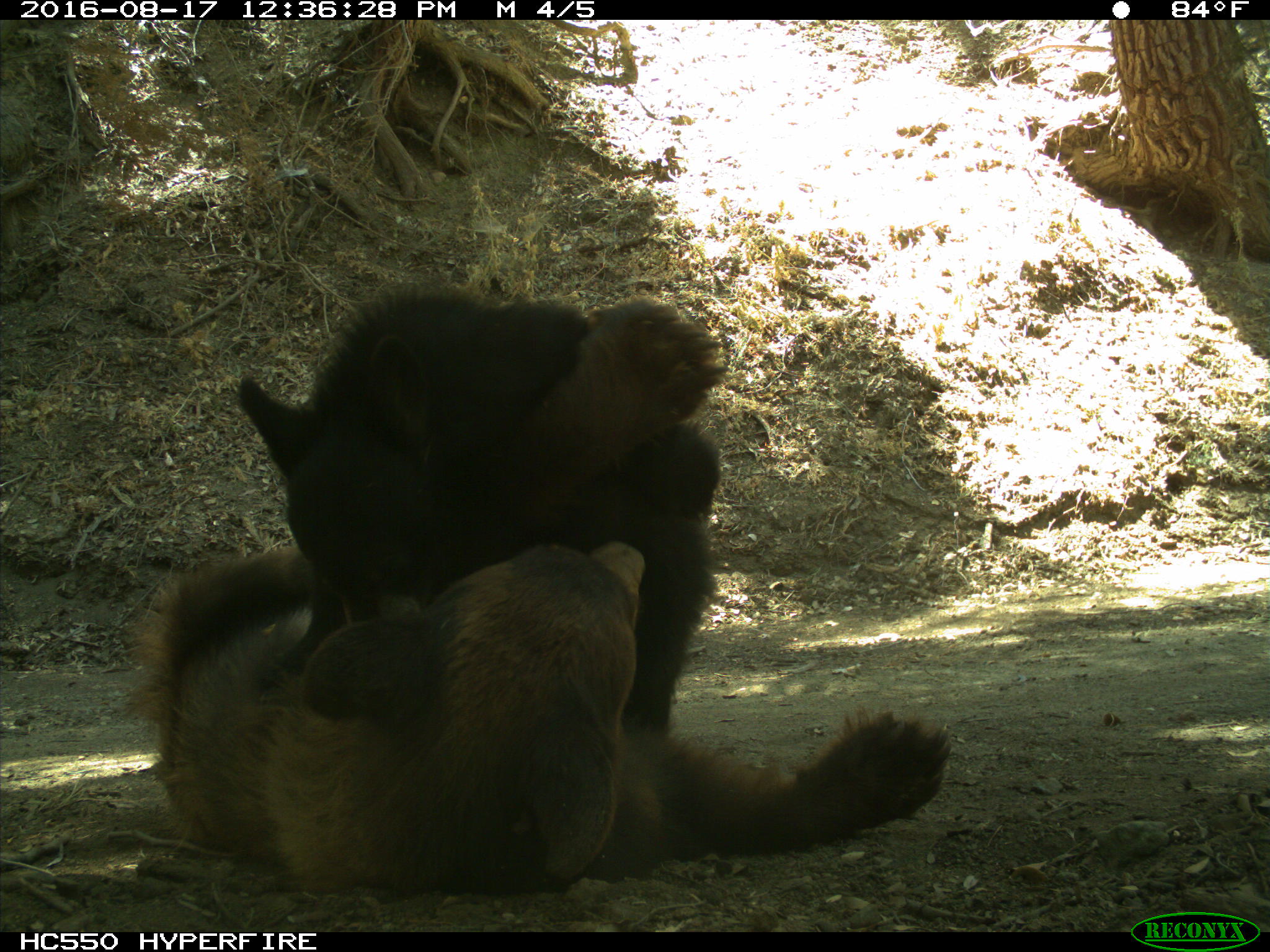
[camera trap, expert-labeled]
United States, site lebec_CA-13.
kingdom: Animalia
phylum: Chordata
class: Mammalia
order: Carnivora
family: Ursidae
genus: Ursus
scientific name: Ursus americanus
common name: american black bear